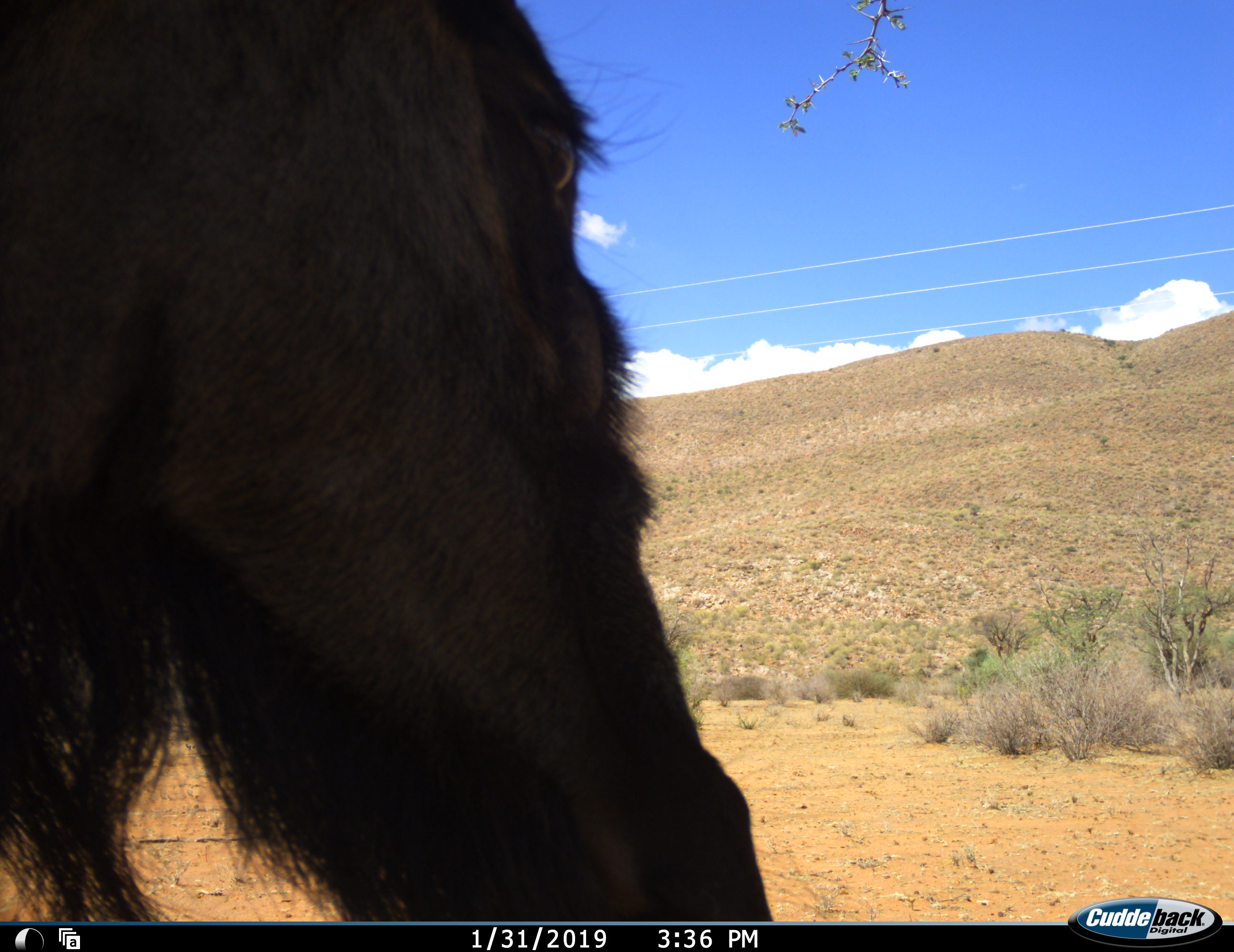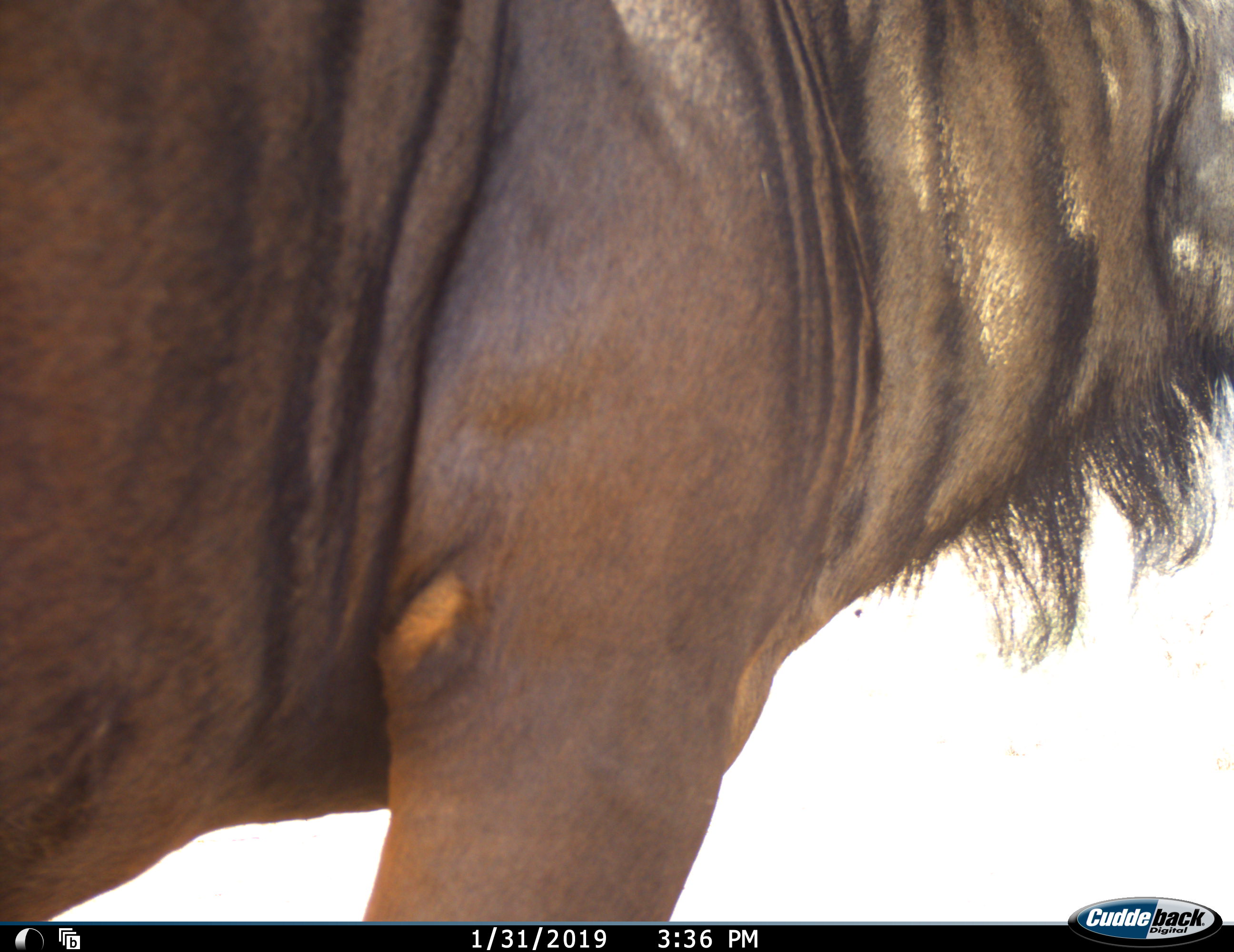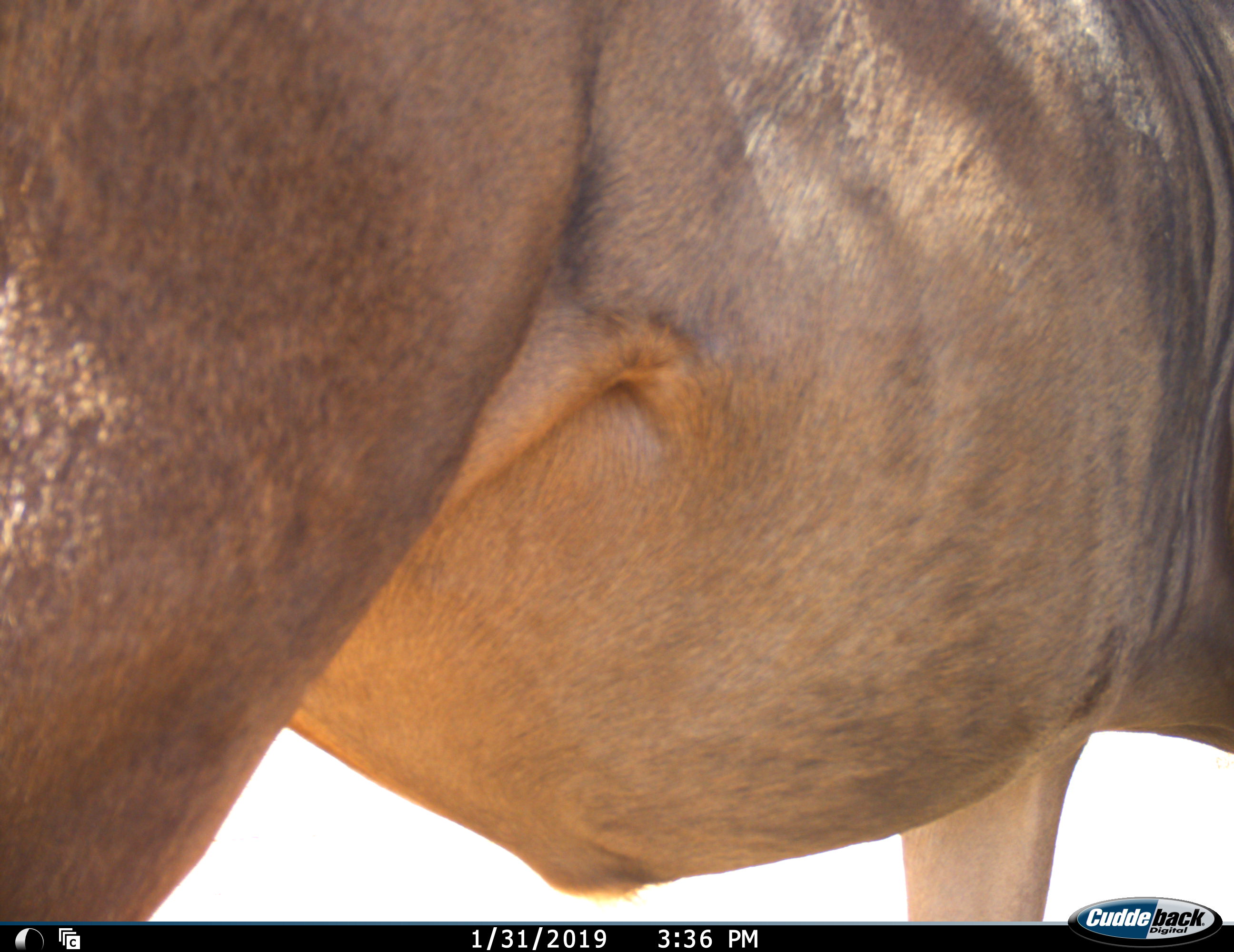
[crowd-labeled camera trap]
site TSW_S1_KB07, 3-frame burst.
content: unidentified animal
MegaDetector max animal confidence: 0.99